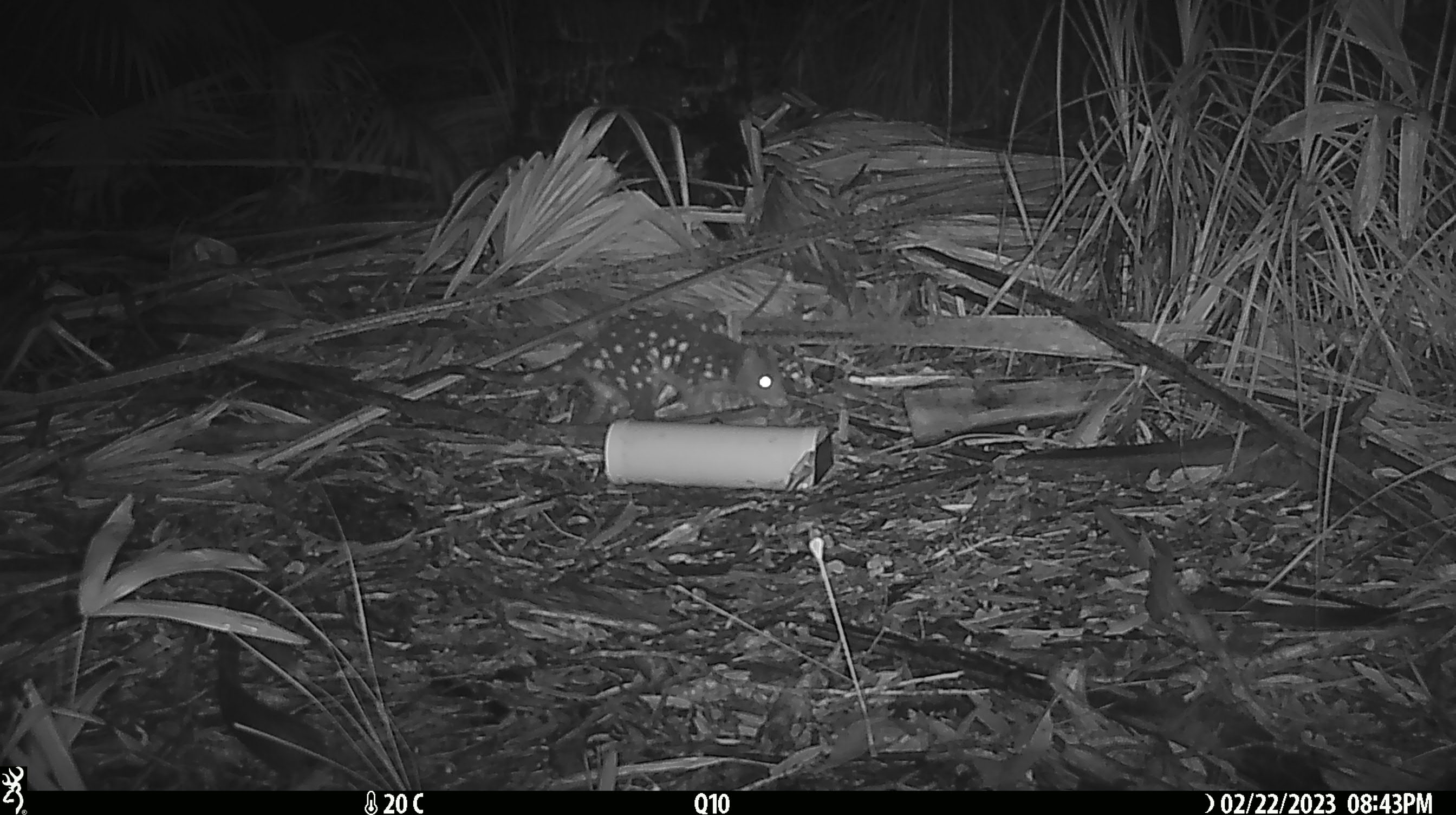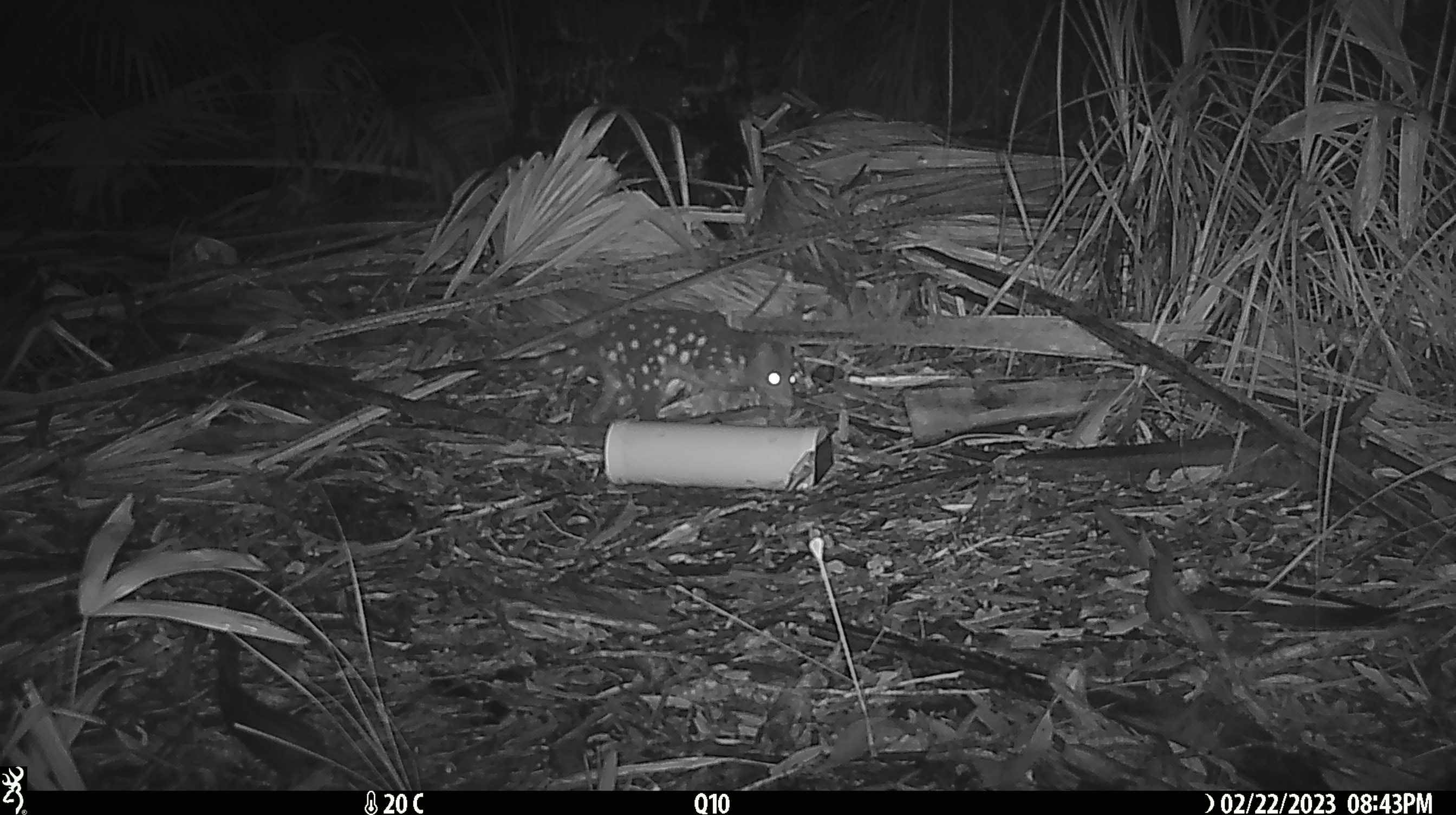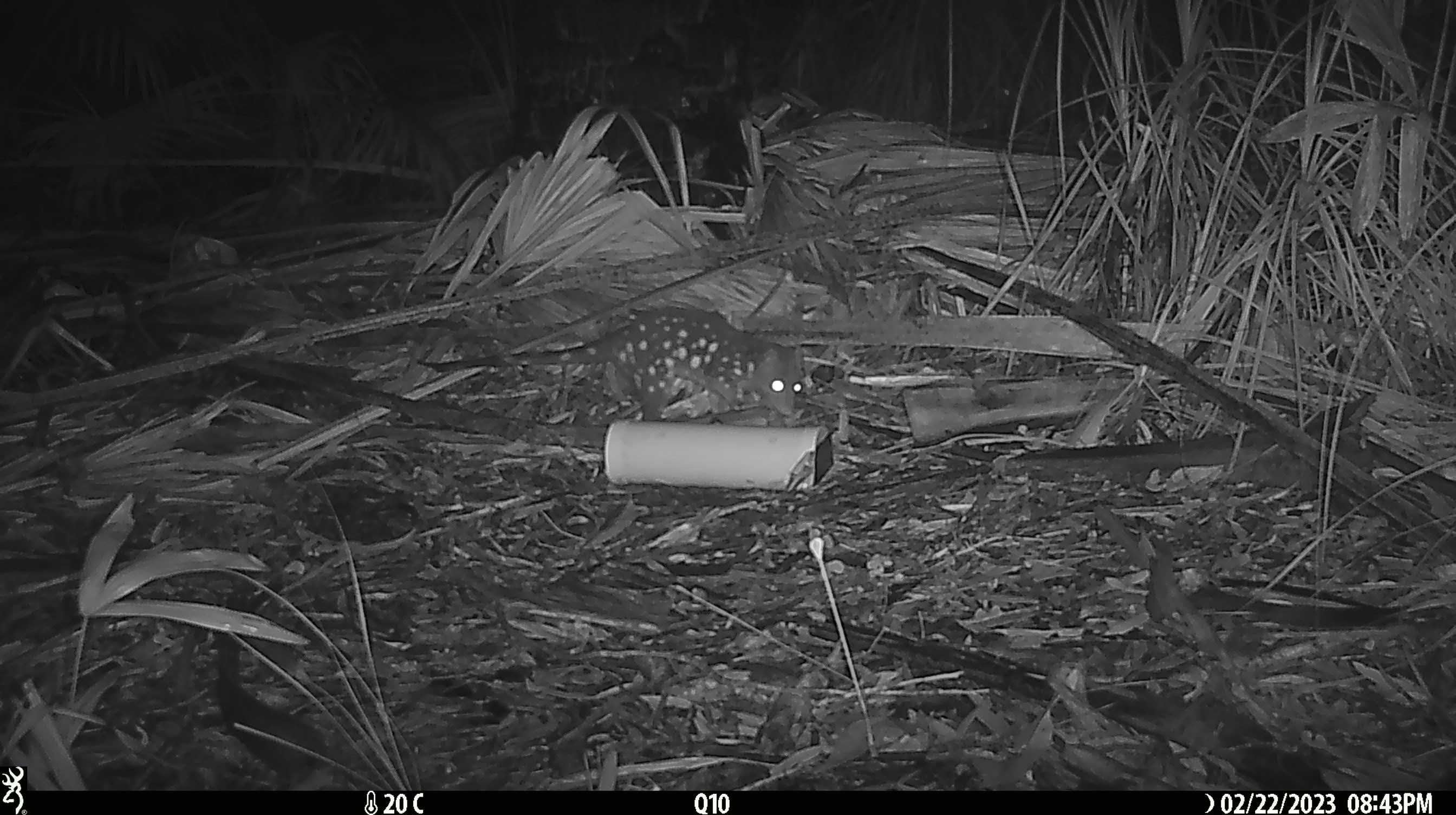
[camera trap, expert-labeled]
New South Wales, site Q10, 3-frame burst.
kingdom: Animalia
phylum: Chordata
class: Mammalia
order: Dasyuromorphia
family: Dasyuridae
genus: Dasyurus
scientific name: Dasyurus maculatus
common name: spotted-tailed quoll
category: quoll